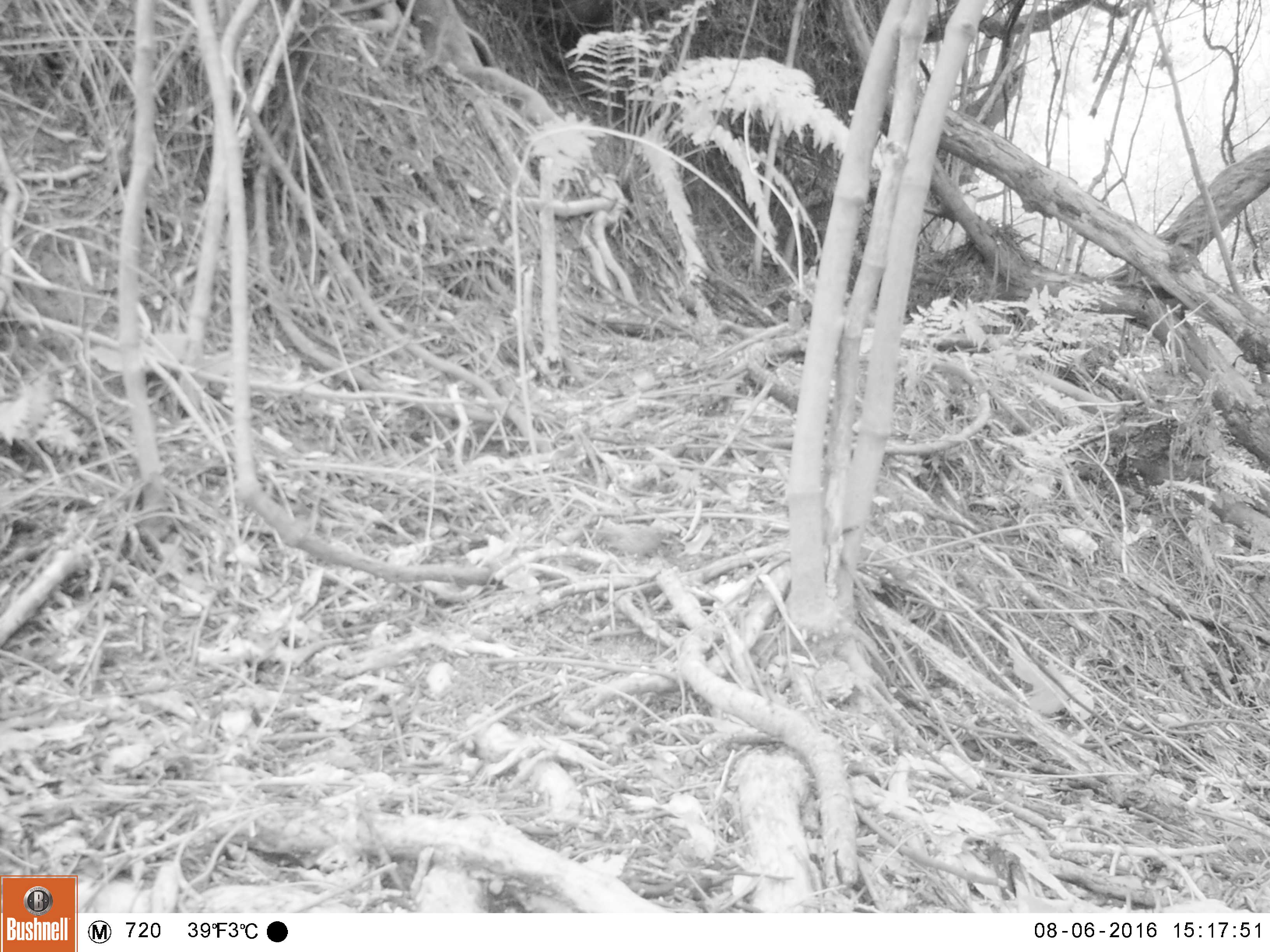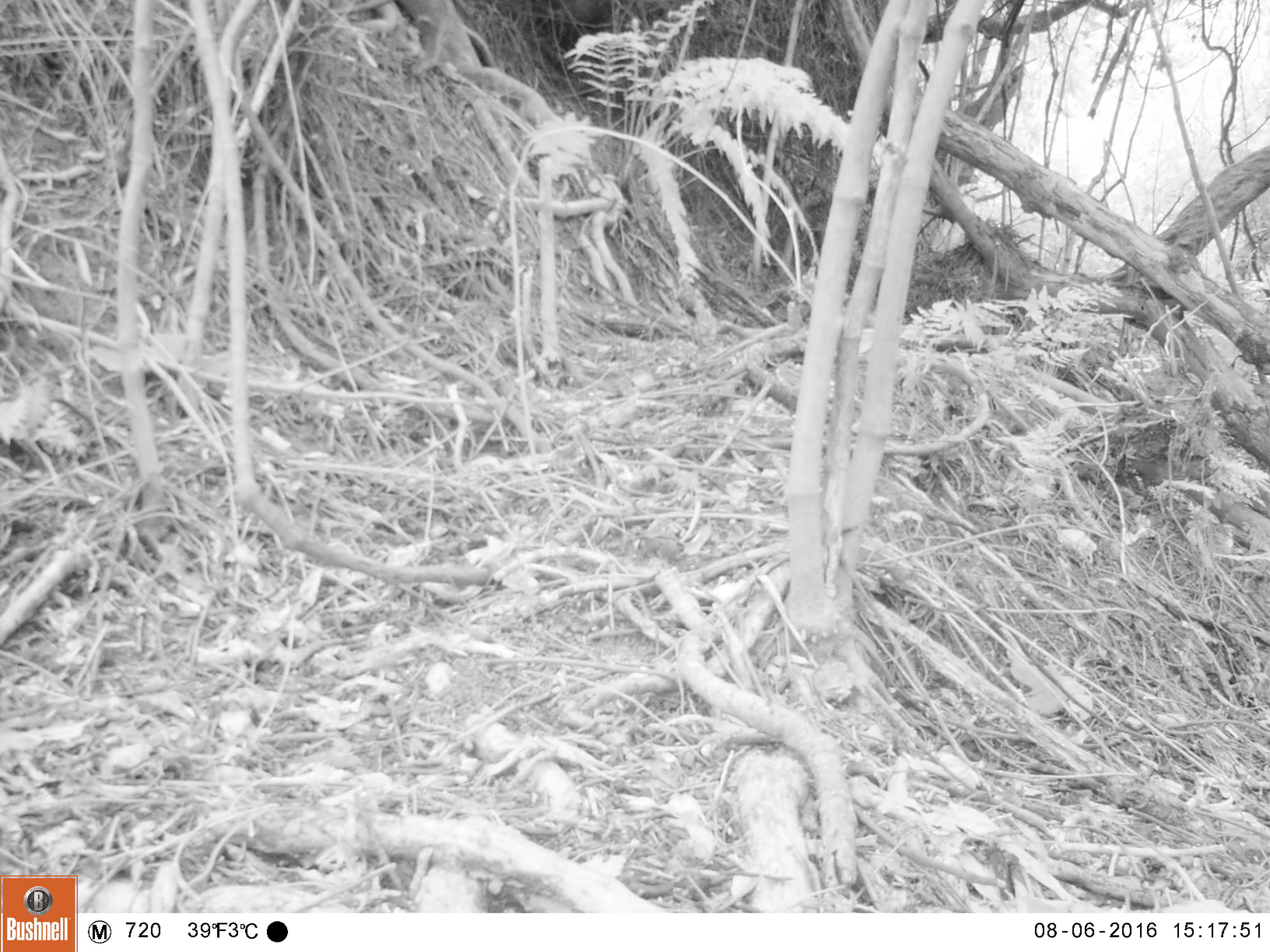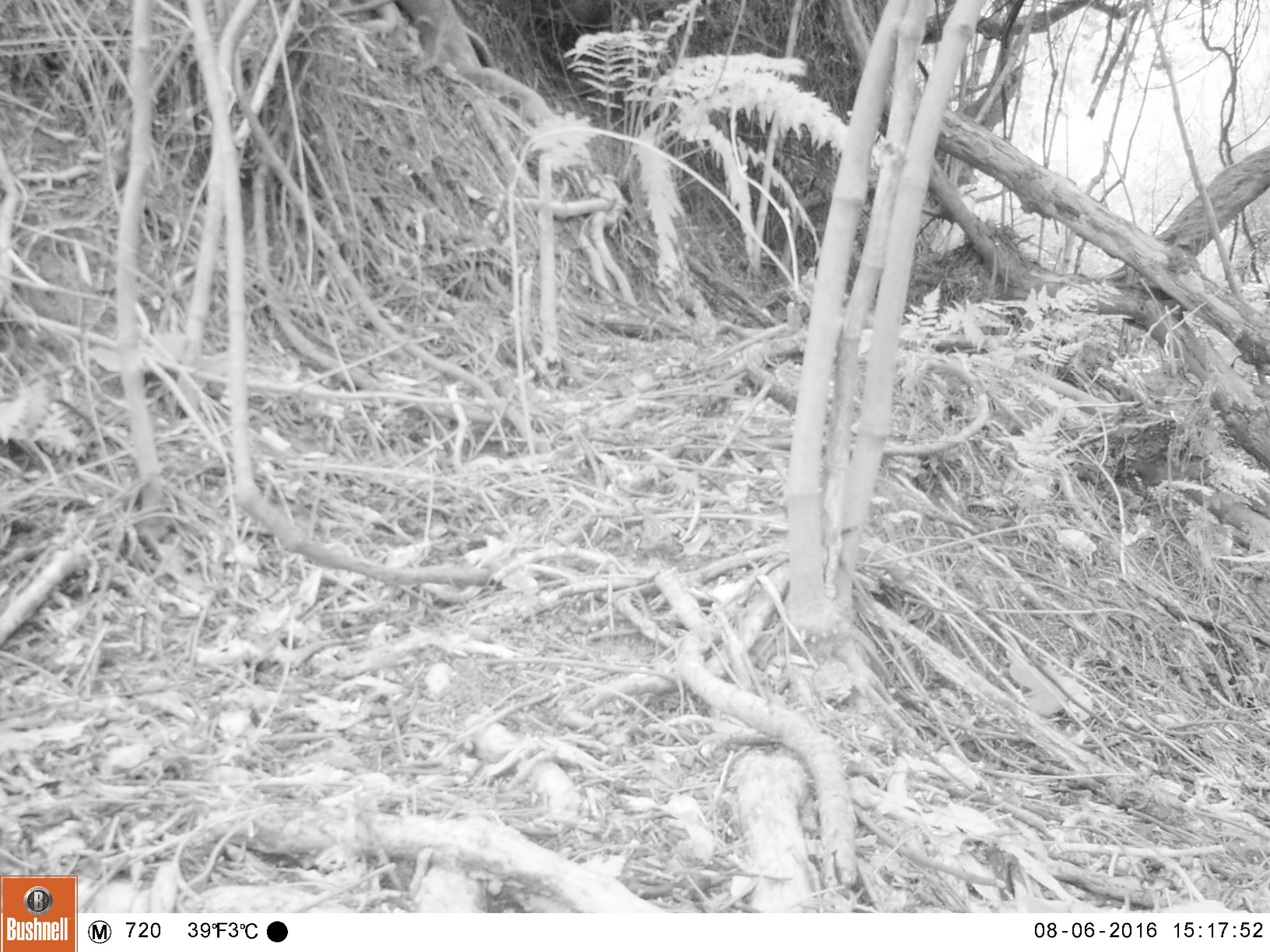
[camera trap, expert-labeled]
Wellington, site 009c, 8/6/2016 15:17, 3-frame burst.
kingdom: Animalia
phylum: Chordata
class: Aves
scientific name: Aves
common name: bird